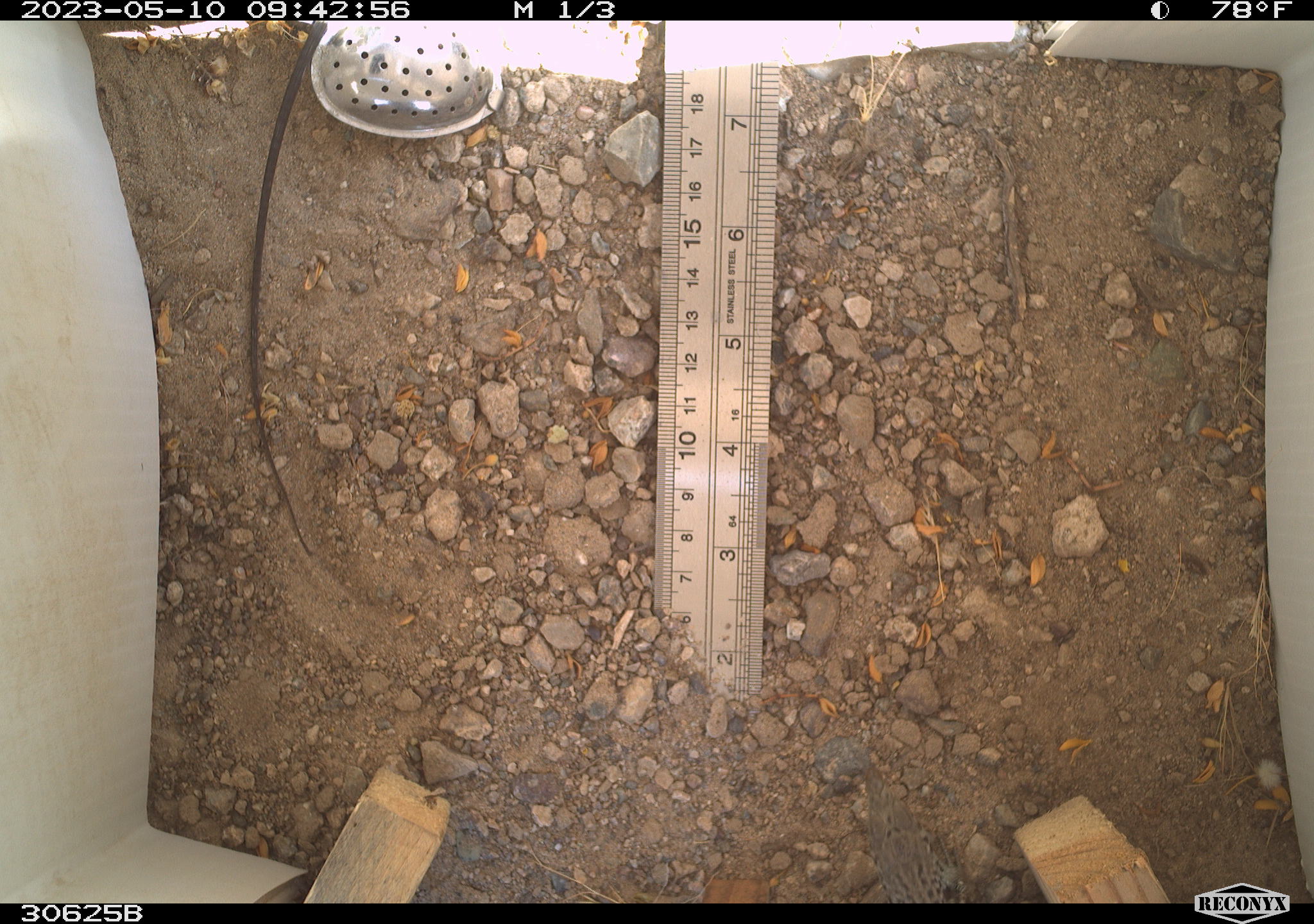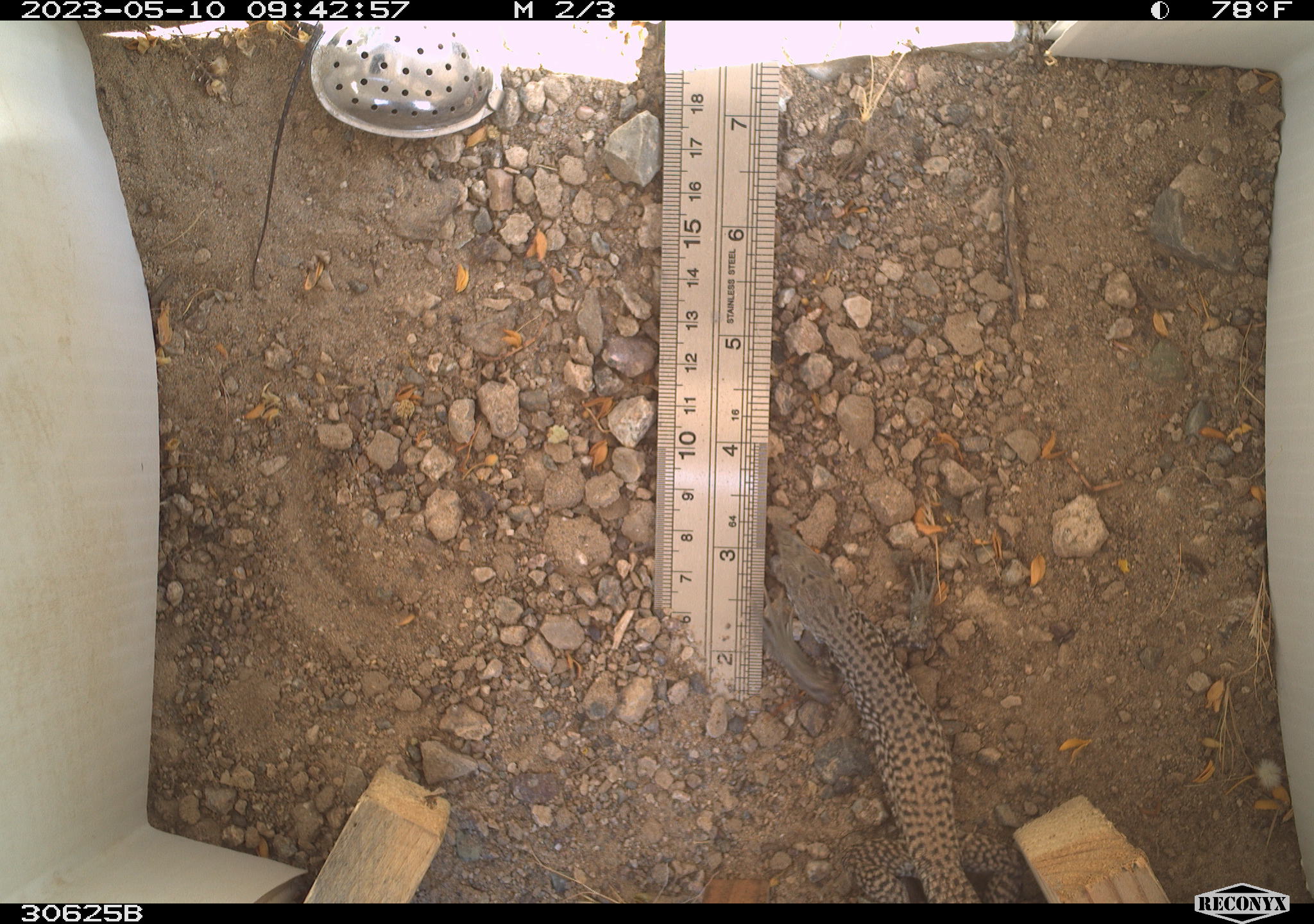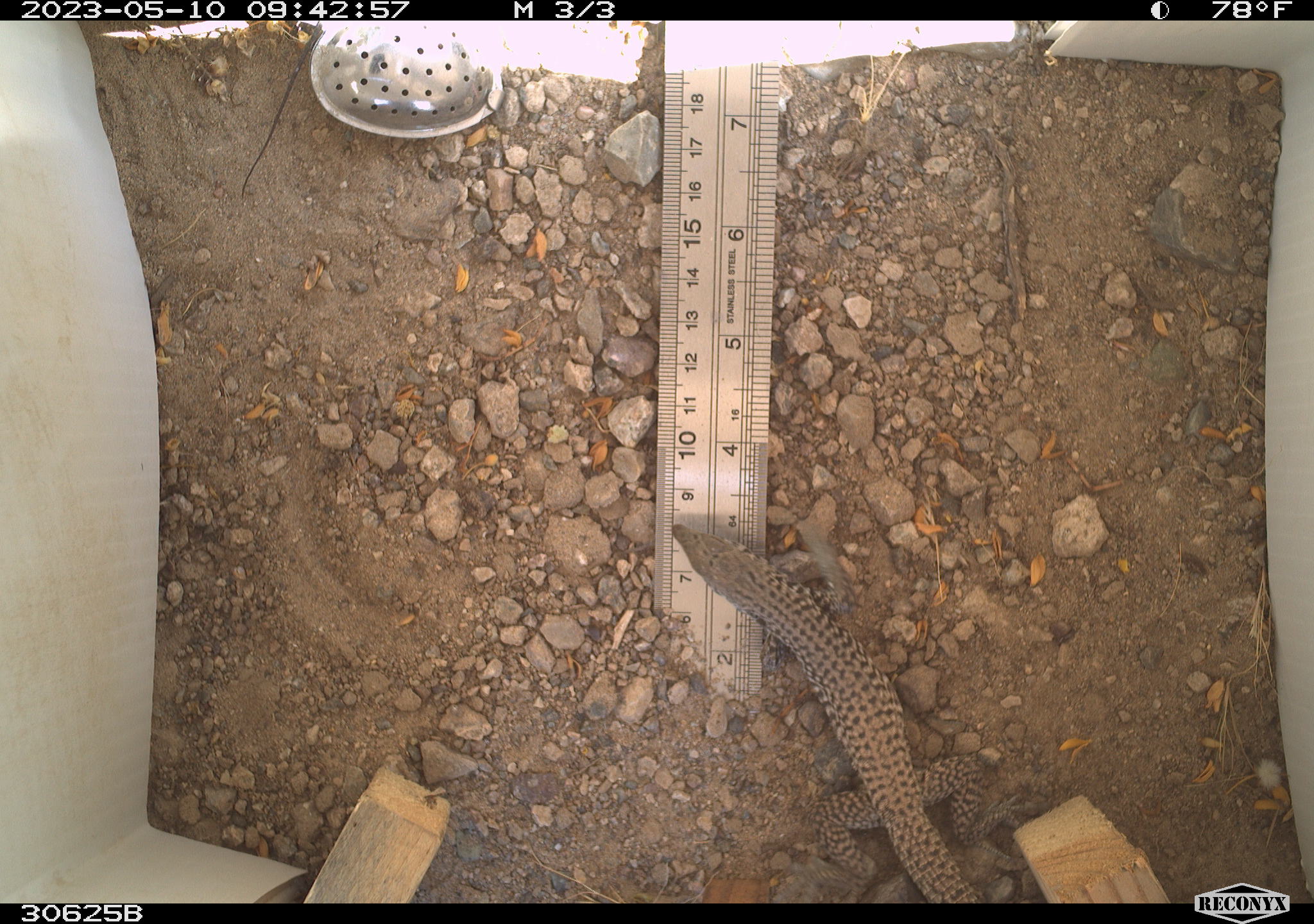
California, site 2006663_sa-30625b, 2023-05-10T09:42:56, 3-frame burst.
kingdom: Animalia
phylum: Chordata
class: Reptilia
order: Squamata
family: Teiidae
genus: Aspidoscelis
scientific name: Aspidoscelis tigris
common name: western whiptail